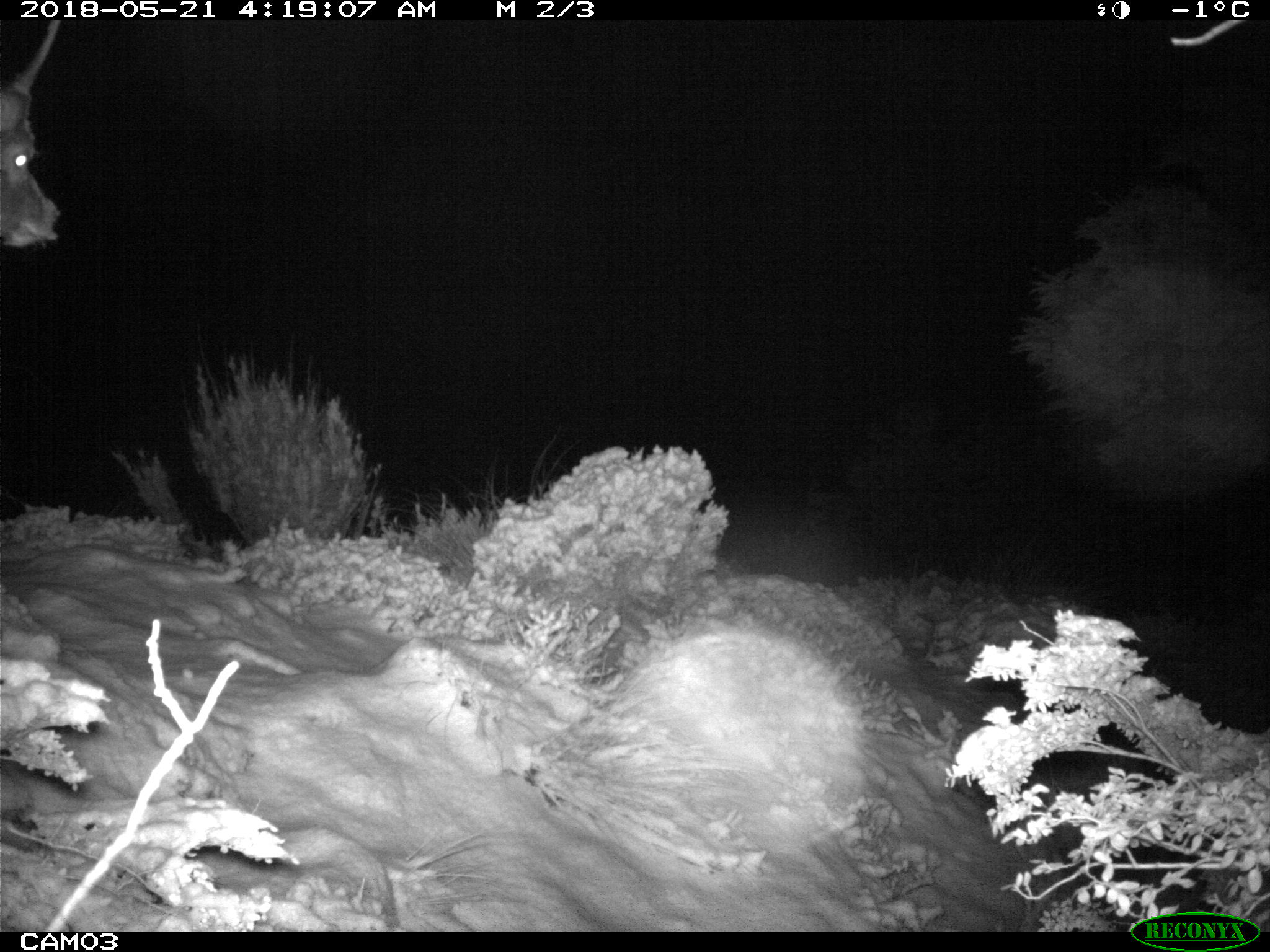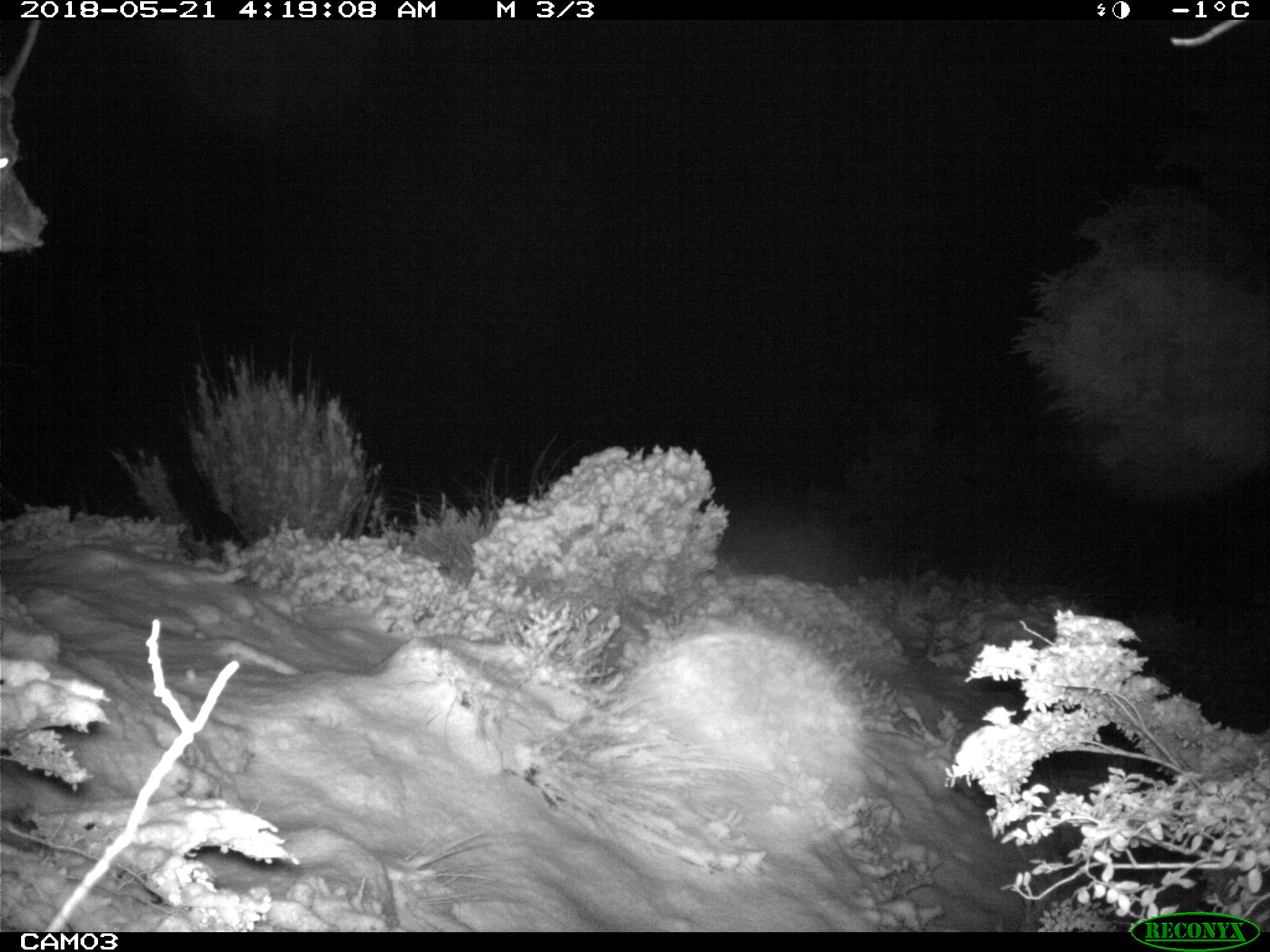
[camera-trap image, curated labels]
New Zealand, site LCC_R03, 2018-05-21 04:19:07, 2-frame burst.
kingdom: Animalia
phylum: Chordata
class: Mammalia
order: Artiodactyla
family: Cervidae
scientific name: Cervidae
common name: deer